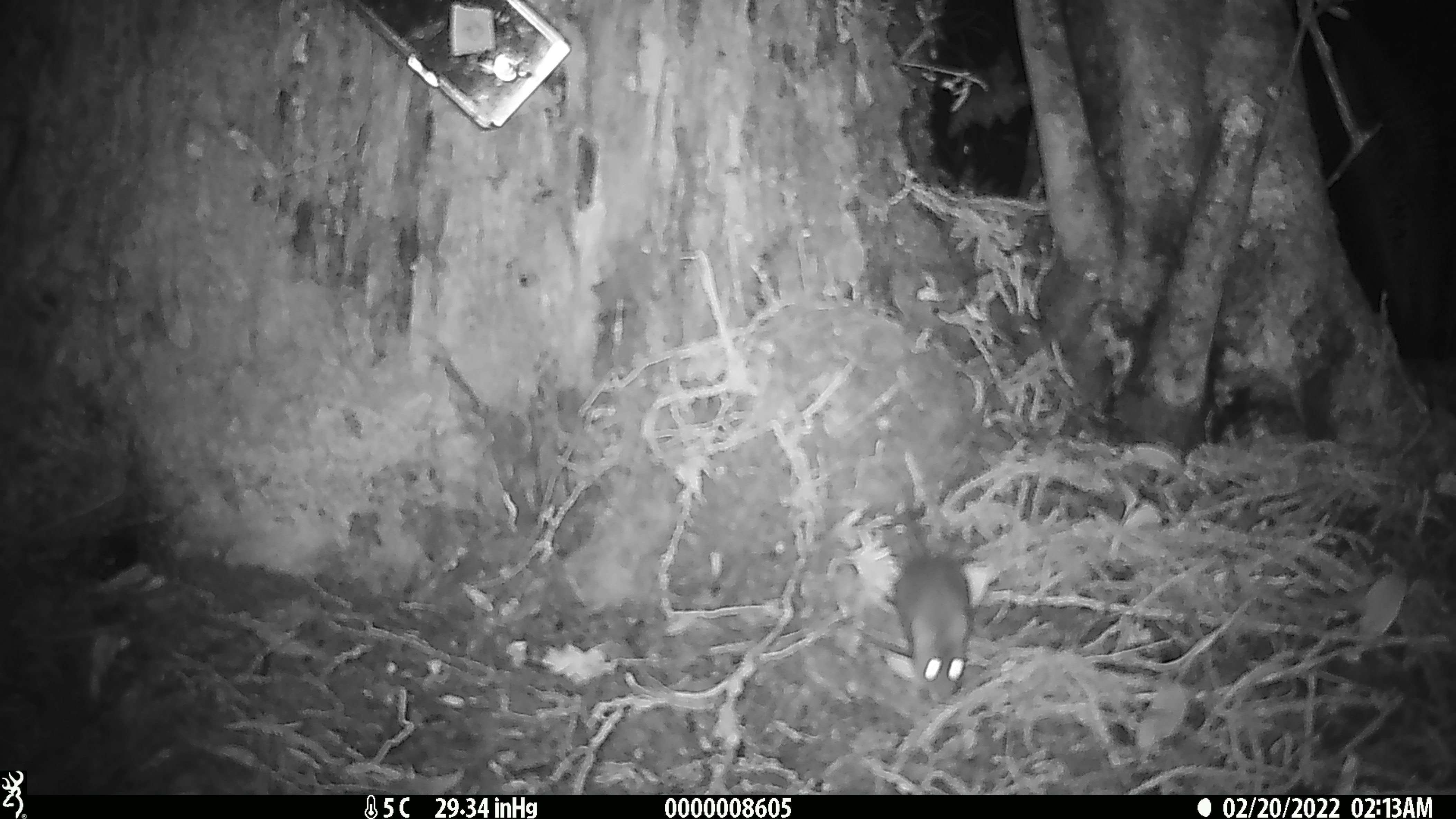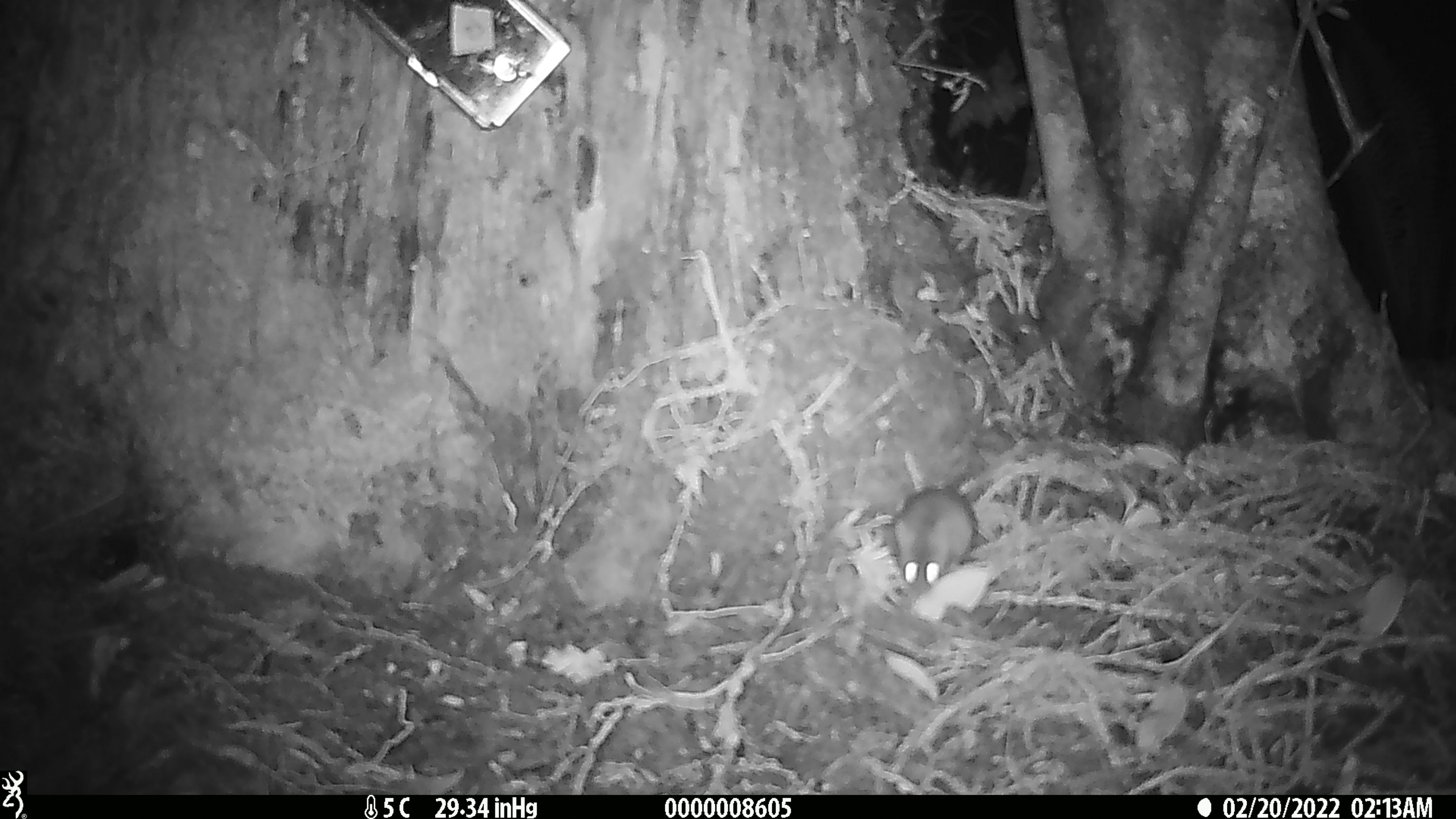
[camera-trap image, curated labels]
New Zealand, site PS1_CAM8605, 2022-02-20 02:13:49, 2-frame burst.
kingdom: Animalia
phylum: Chordata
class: Mammalia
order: Rodentia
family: Muridae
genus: Mus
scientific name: Mus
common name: mouse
Mouse (Mus).